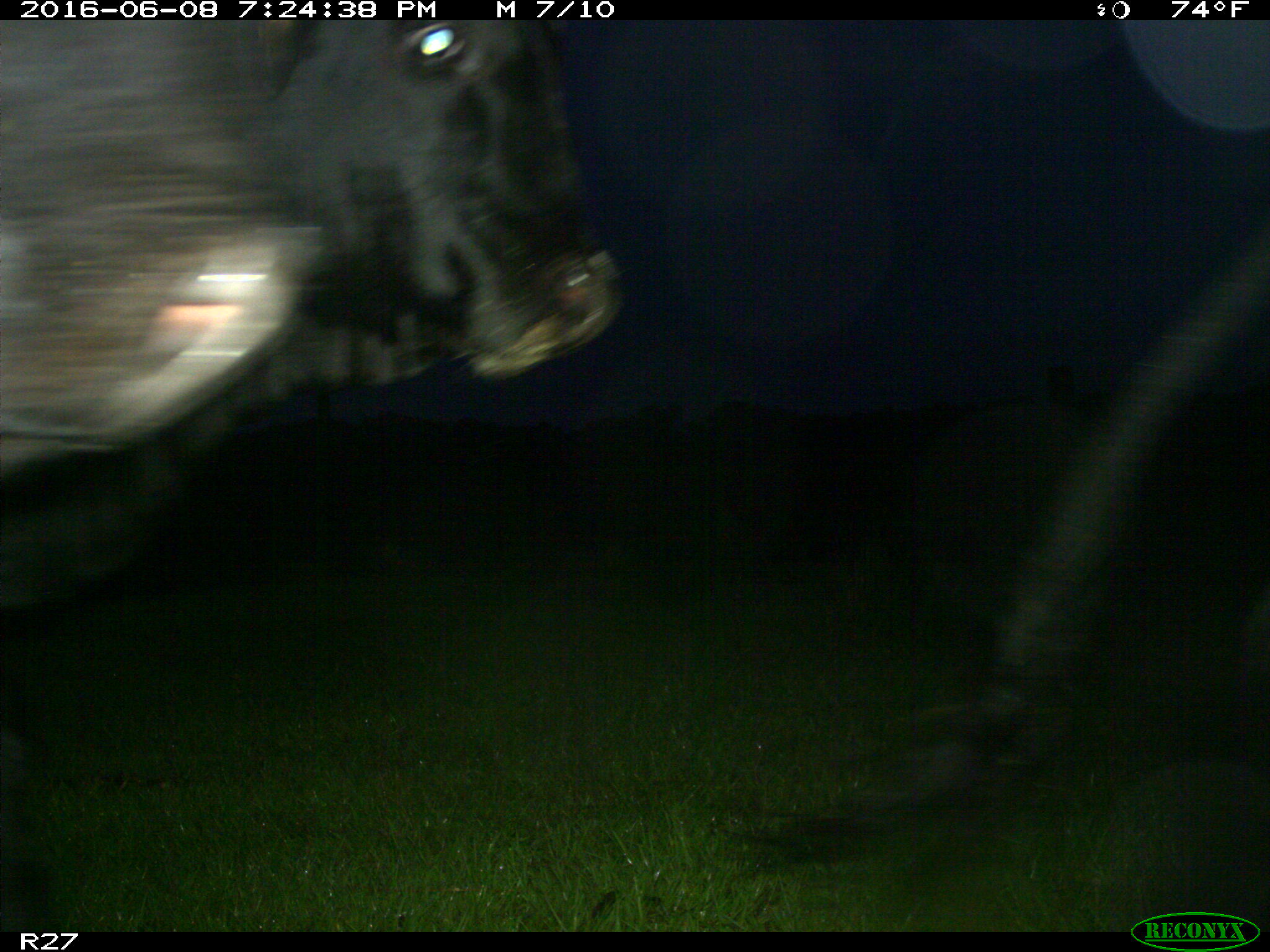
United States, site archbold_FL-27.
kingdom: Animalia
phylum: Chordata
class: Mammalia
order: Artiodactyla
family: Bovidae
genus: Bos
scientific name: Bos taurus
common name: domestic cow